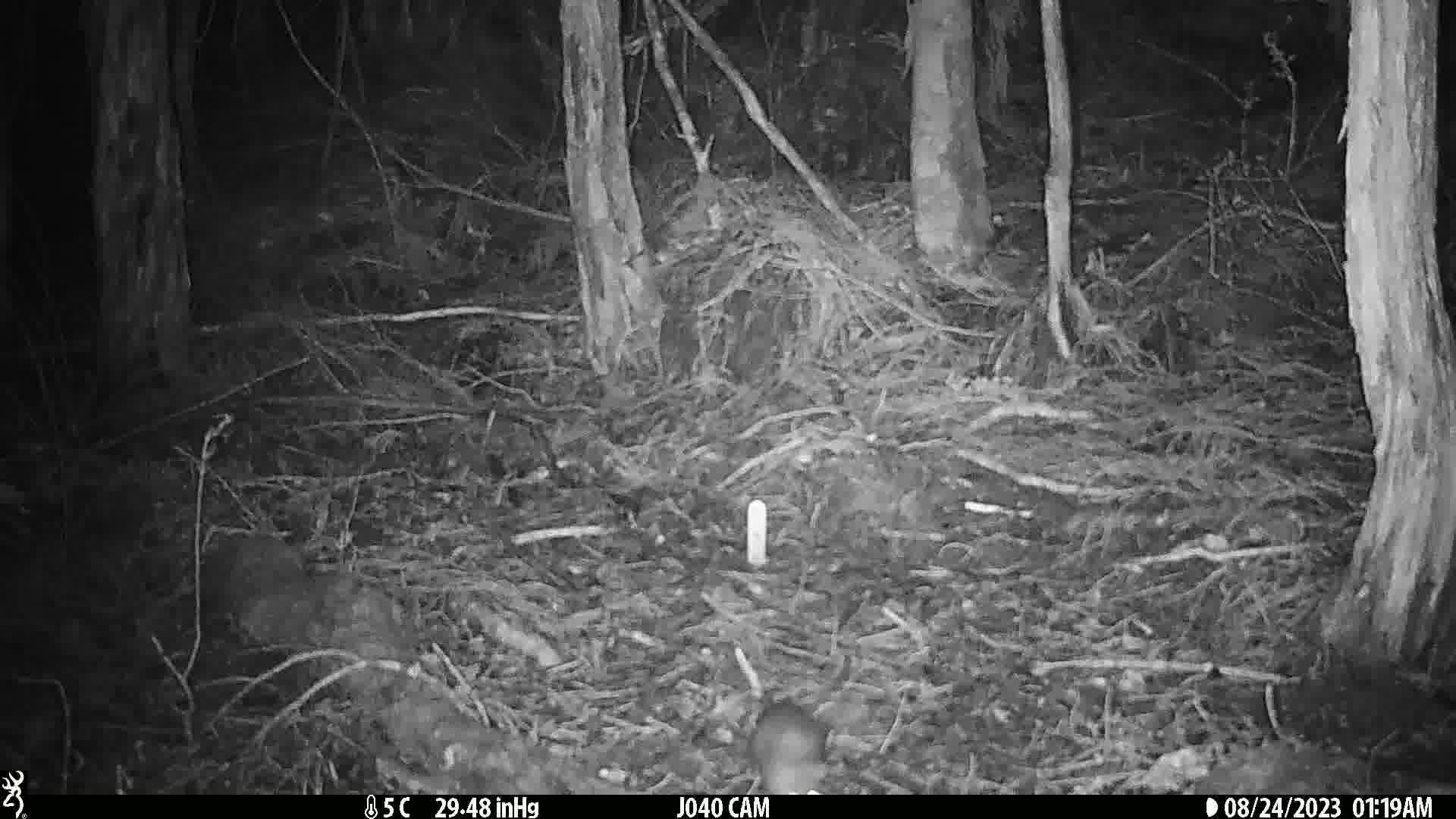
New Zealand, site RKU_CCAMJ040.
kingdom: Animalia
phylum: Chordata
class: Mammalia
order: Rodentia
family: Muridae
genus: Rattus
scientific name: Rattus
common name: rat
Rat (Rattus).